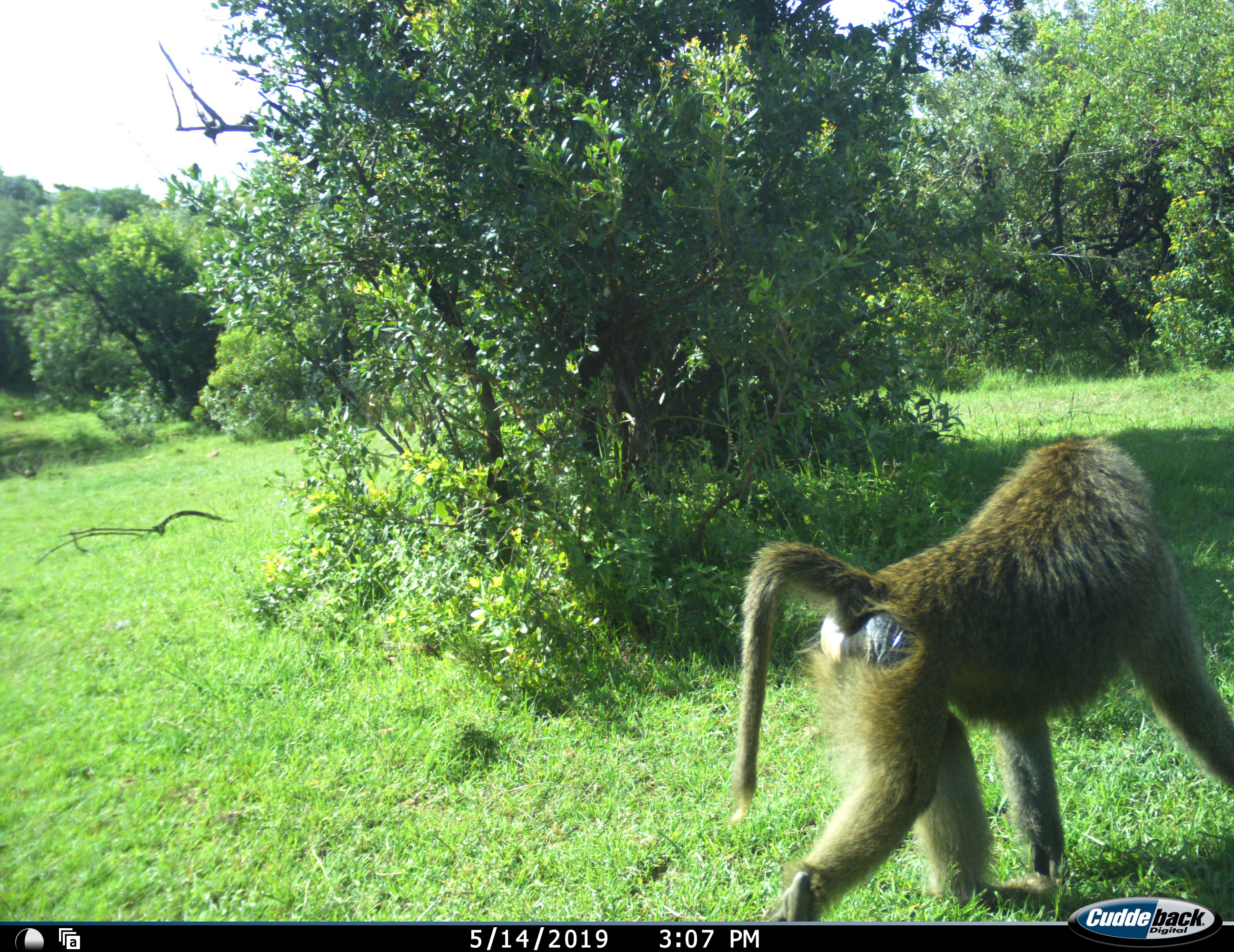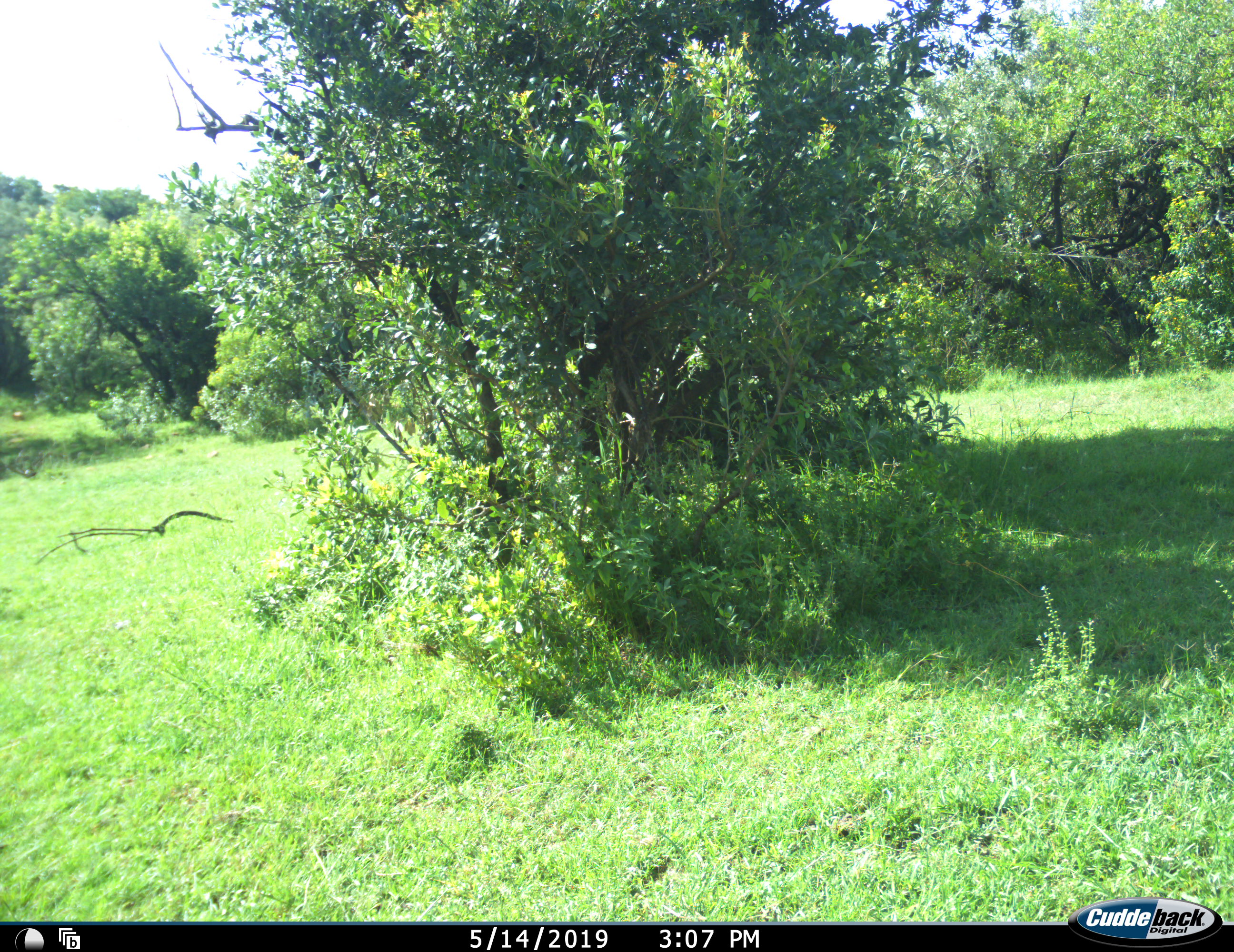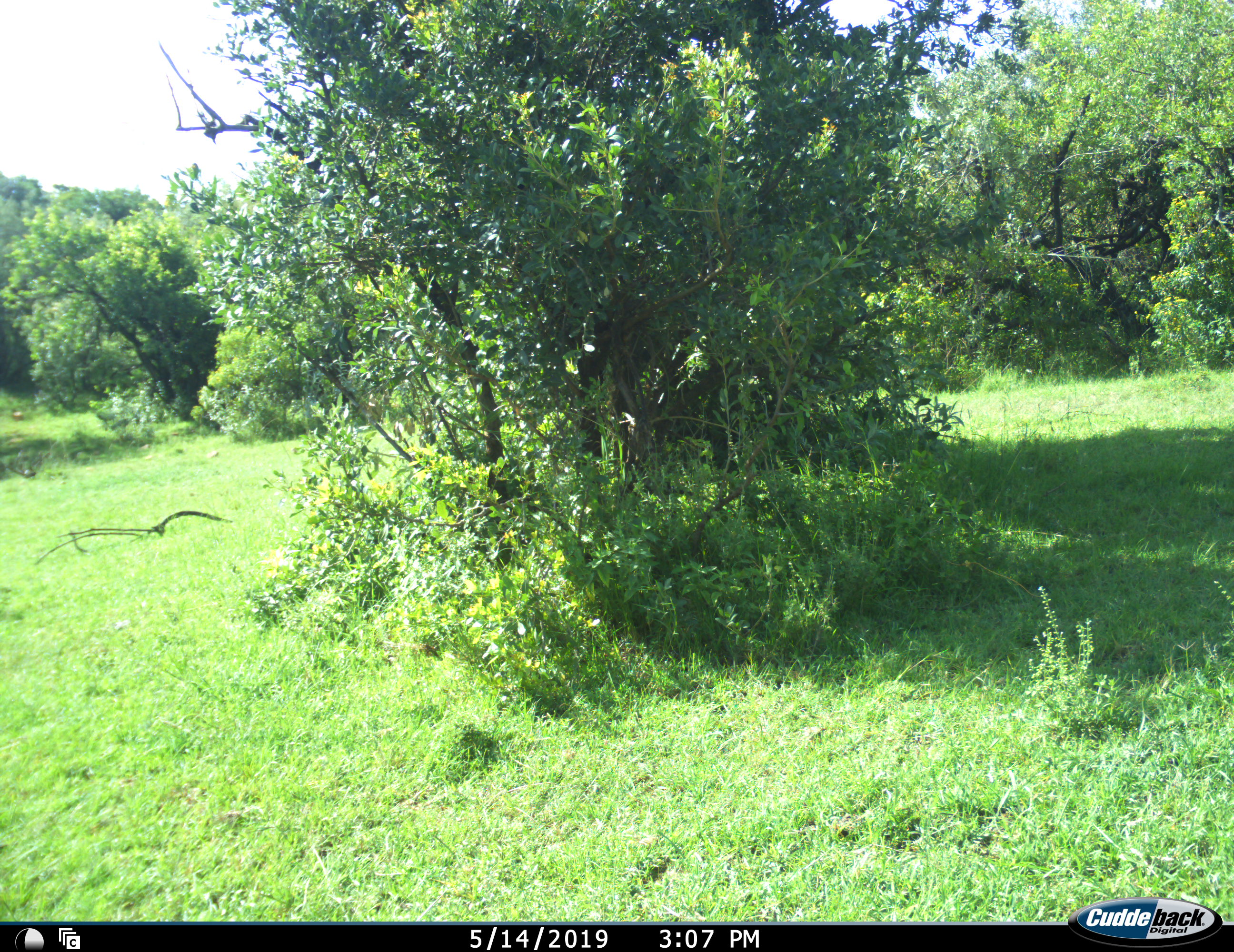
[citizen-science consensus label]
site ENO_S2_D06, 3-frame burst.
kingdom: Animalia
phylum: Chordata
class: Mammalia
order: Primates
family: Cercopithecidae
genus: Papio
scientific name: Papio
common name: baboon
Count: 1.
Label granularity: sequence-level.